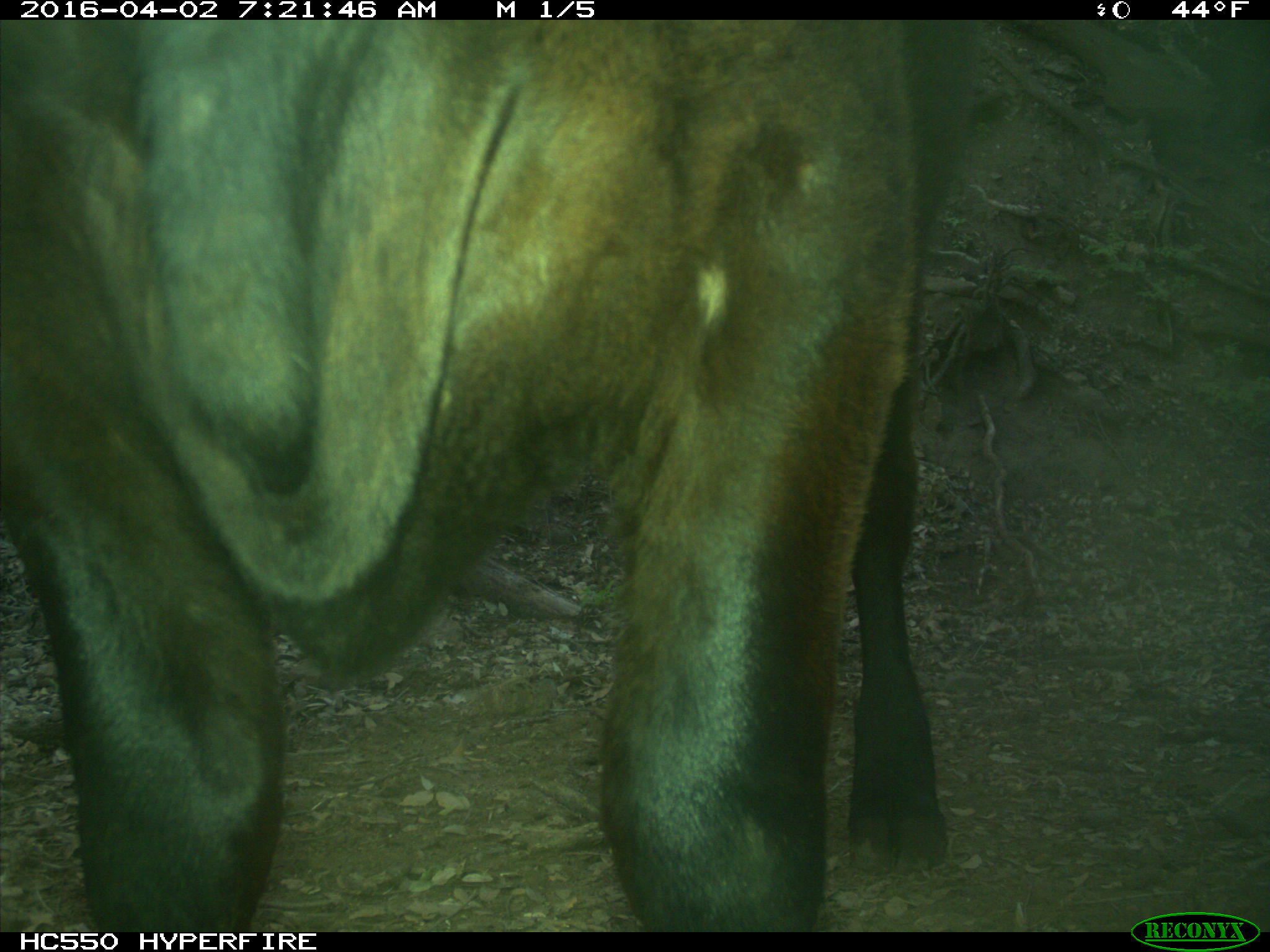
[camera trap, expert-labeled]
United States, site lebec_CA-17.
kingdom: Animalia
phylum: Chordata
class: Mammalia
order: Artiodactyla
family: Bovidae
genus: Bos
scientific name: Bos taurus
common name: domestic cow